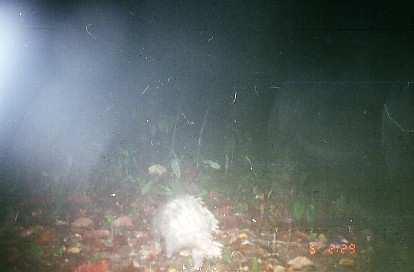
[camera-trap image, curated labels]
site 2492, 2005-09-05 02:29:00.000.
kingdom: Animalia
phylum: Chordata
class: Mammalia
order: Rodentia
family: Hystricidae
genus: Hystrix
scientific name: Hystrix brachyura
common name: east asian porcupine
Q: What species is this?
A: Hystrix brachyura (east asian porcupine).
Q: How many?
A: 1.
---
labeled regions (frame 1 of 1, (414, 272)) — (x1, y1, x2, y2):
hystrix brachyura: (151, 193, 224, 270)